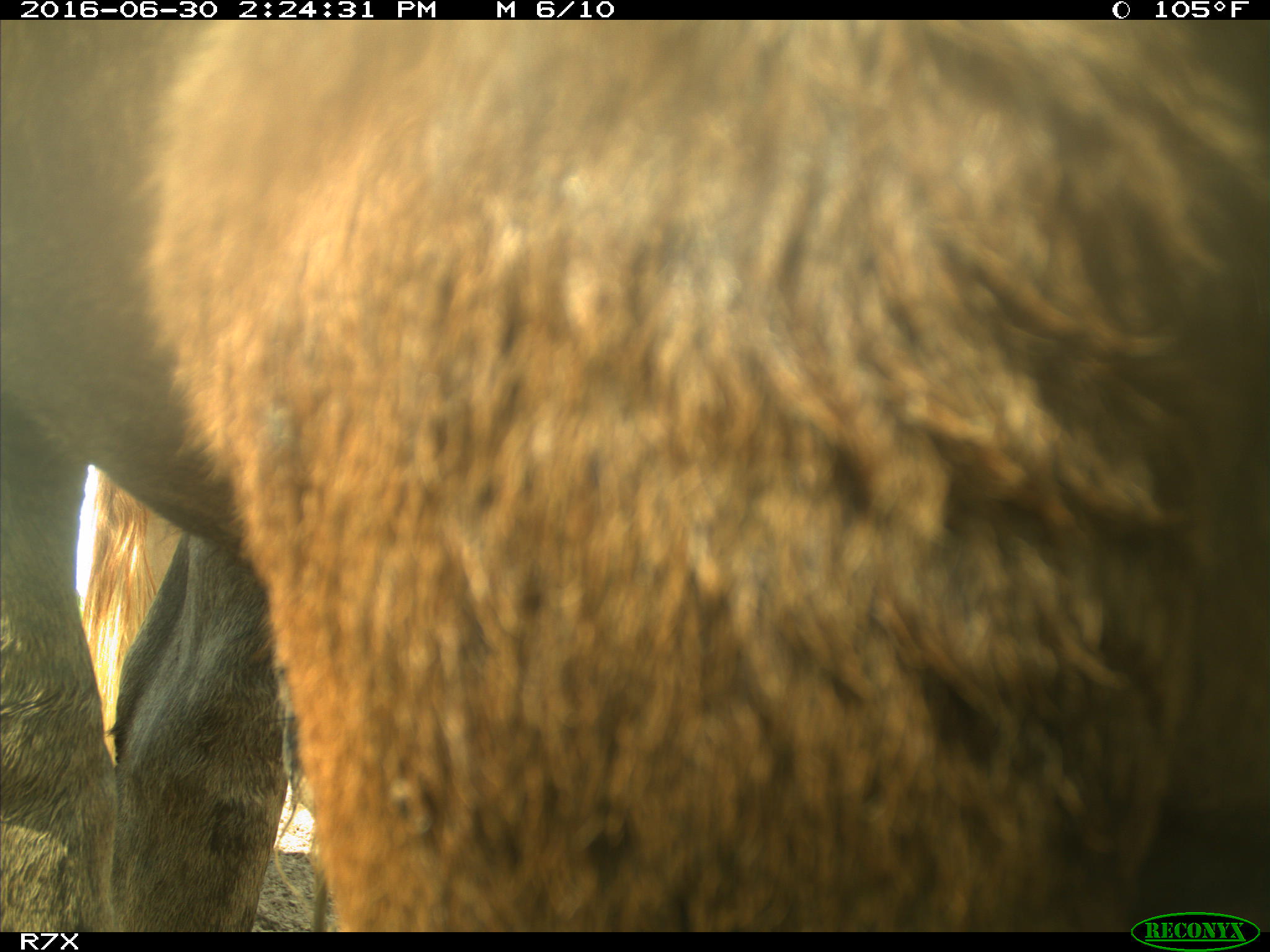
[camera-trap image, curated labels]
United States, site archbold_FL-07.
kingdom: Animalia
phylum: Chordata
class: Mammalia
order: Artiodactyla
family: Bovidae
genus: Bos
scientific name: Bos taurus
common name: domestic cow